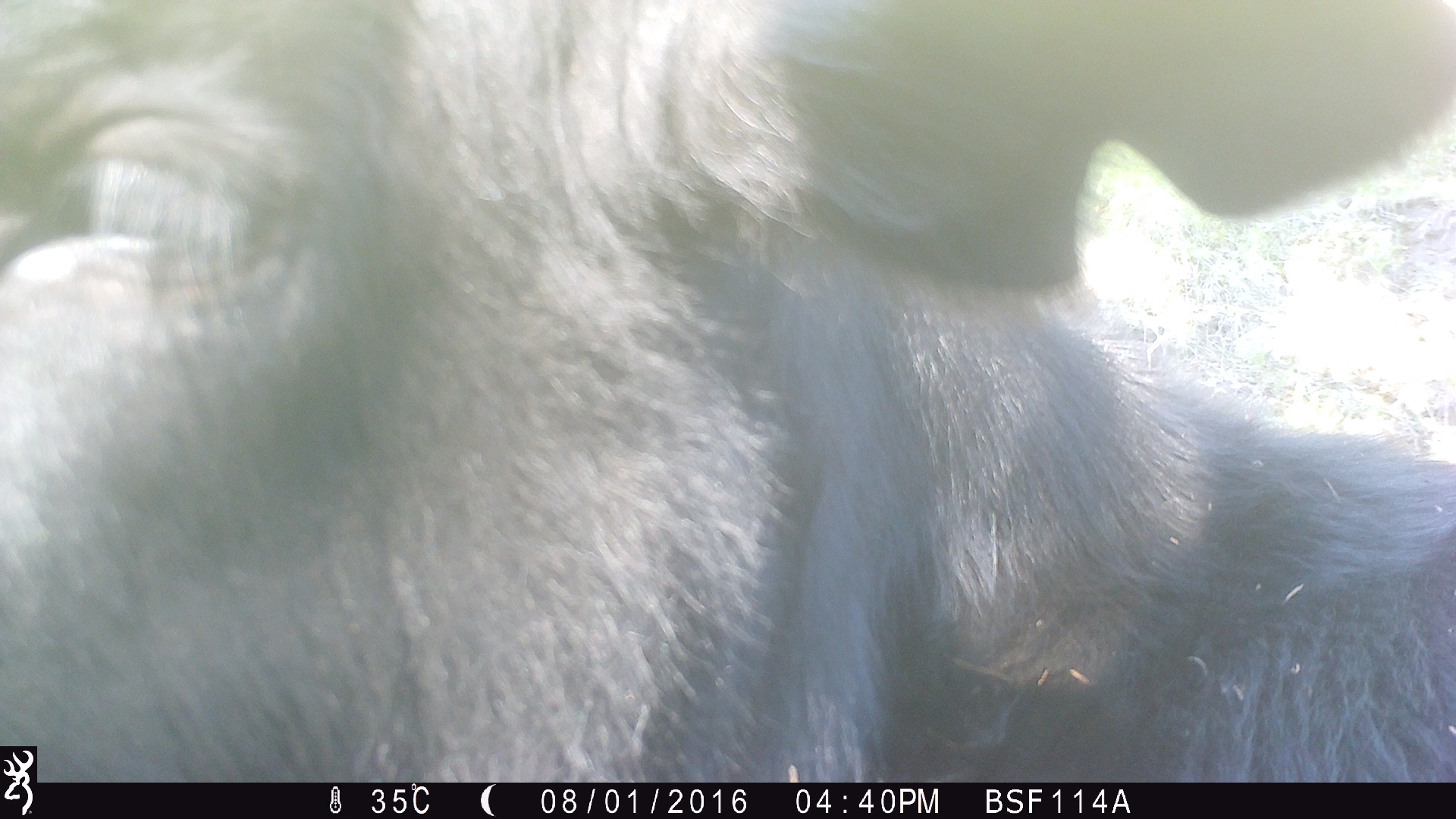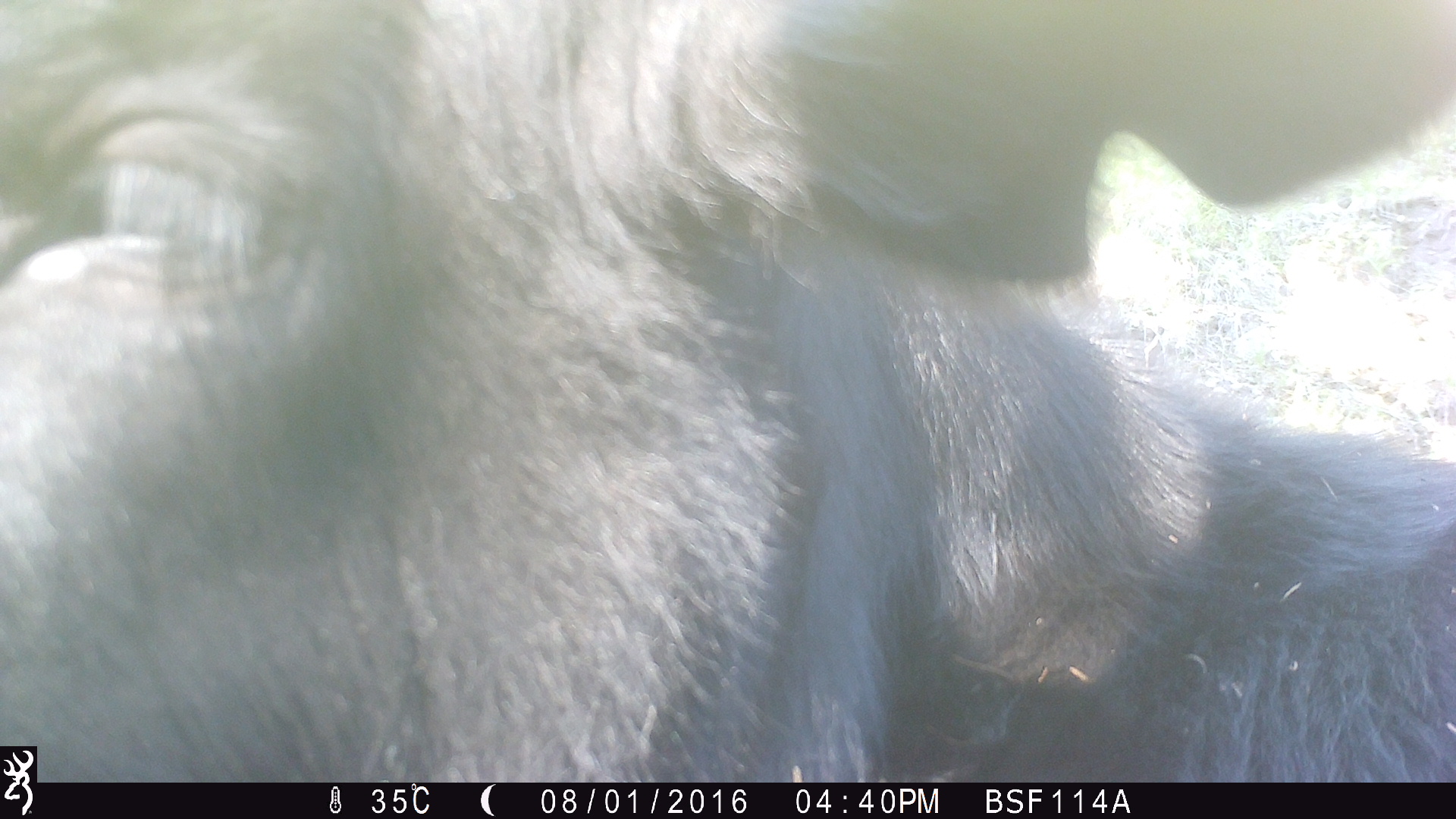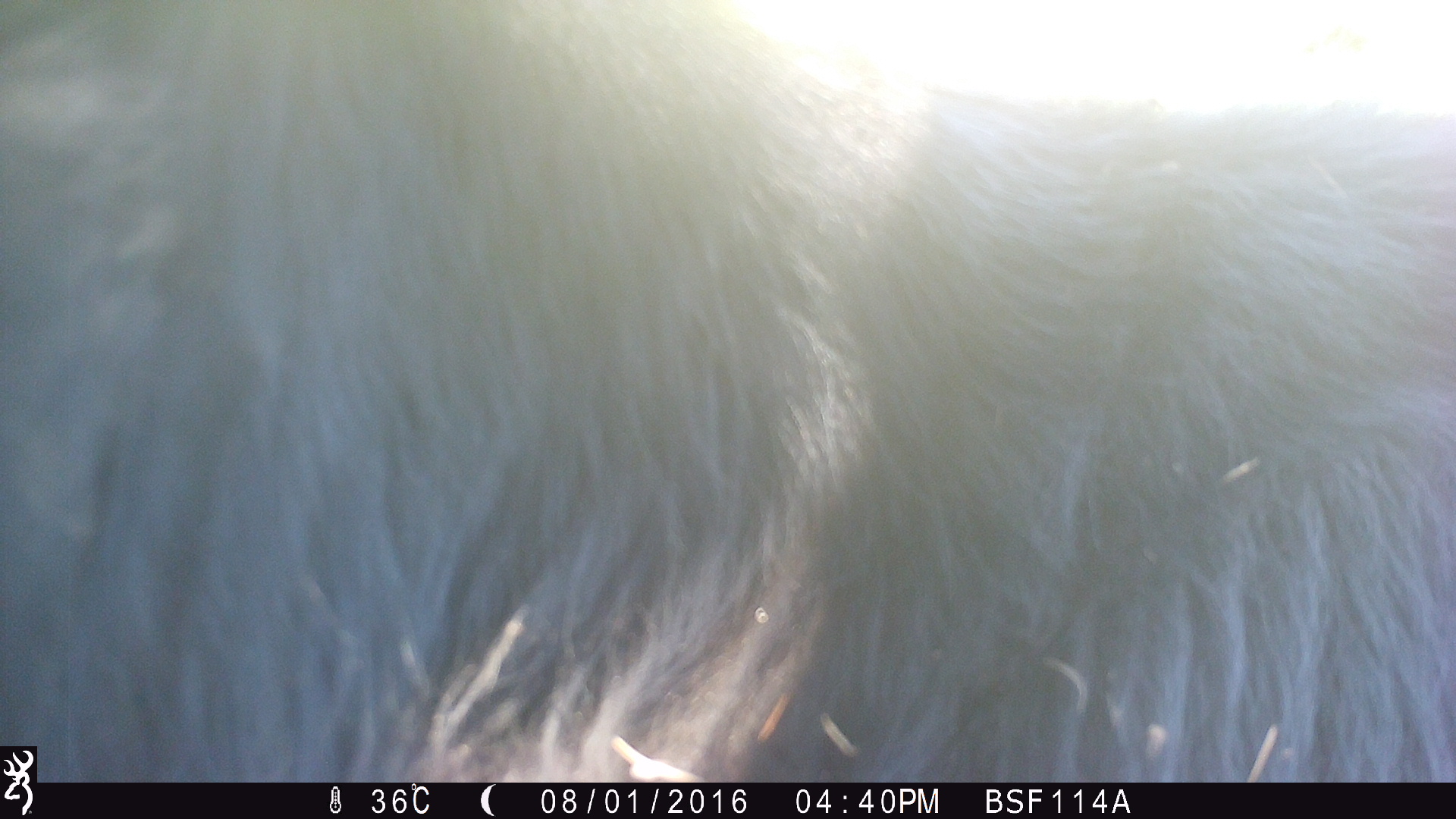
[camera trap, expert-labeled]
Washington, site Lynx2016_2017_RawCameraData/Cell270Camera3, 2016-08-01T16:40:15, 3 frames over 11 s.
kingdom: Animalia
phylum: Chordata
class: Mammalia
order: Artiodactyla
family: Bovidae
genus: Bos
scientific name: Bos taurus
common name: domestic cattle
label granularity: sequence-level